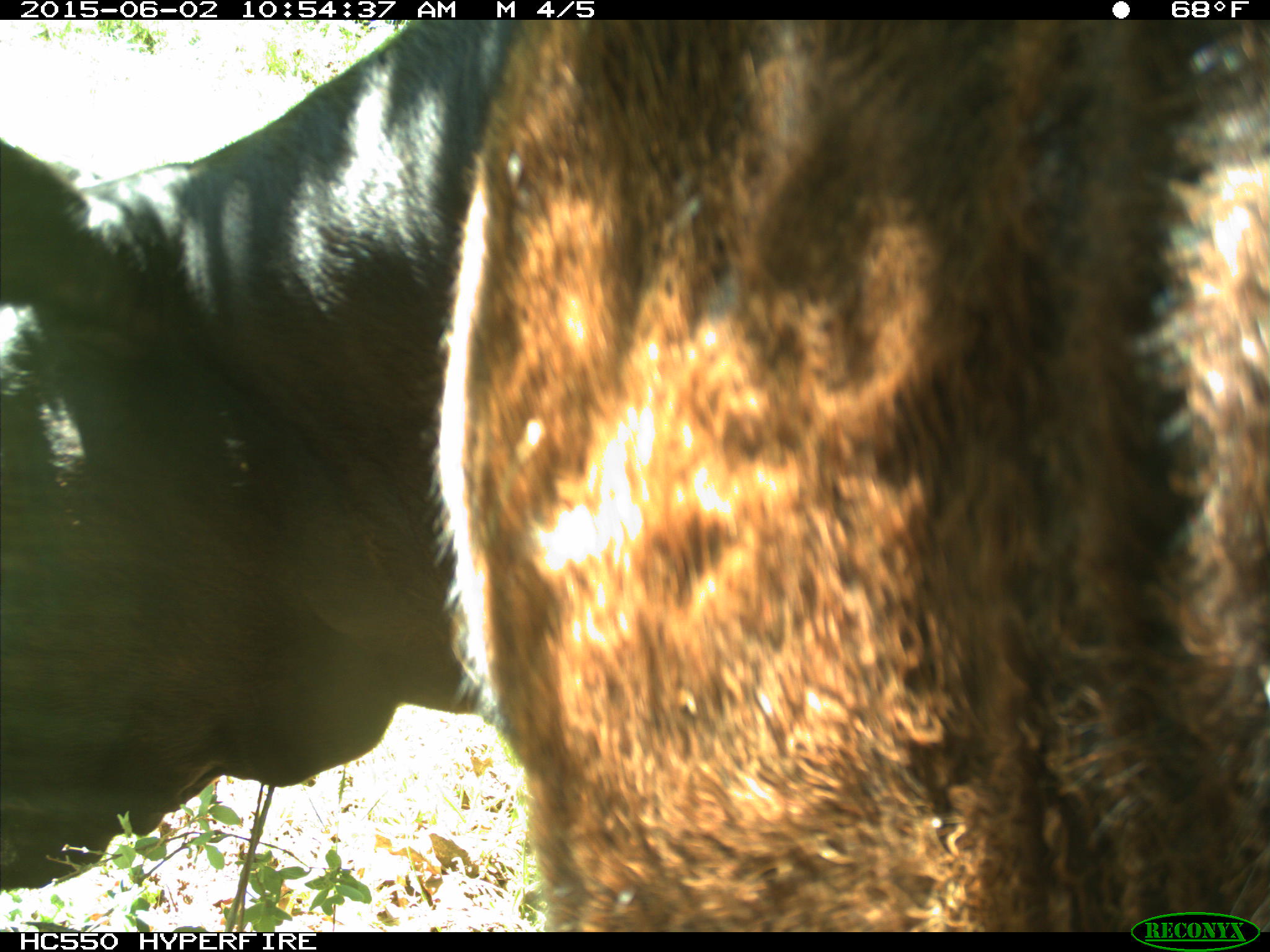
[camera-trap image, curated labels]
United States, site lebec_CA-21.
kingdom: Animalia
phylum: Chordata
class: Mammalia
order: Artiodactyla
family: Bovidae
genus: Bos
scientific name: Bos taurus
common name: domestic cow